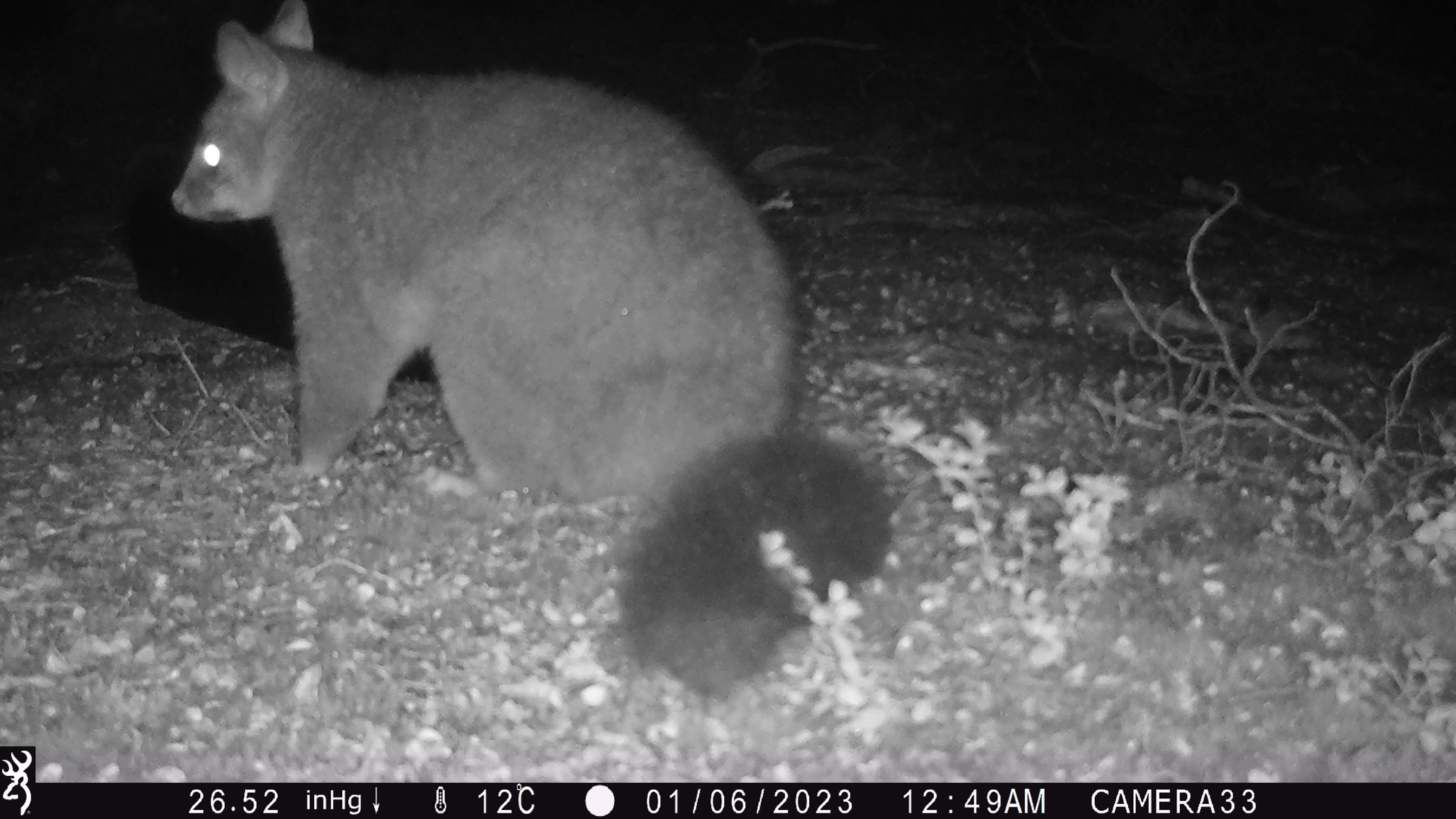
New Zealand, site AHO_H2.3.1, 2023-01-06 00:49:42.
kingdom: Animalia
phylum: Chordata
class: Mammalia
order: Diprotodontia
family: Phalangeridae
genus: Trichosurus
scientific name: Trichosurus vulpecula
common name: common brushtail possum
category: possum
Possum (common brushtail possum) (Trichosurus vulpecula).